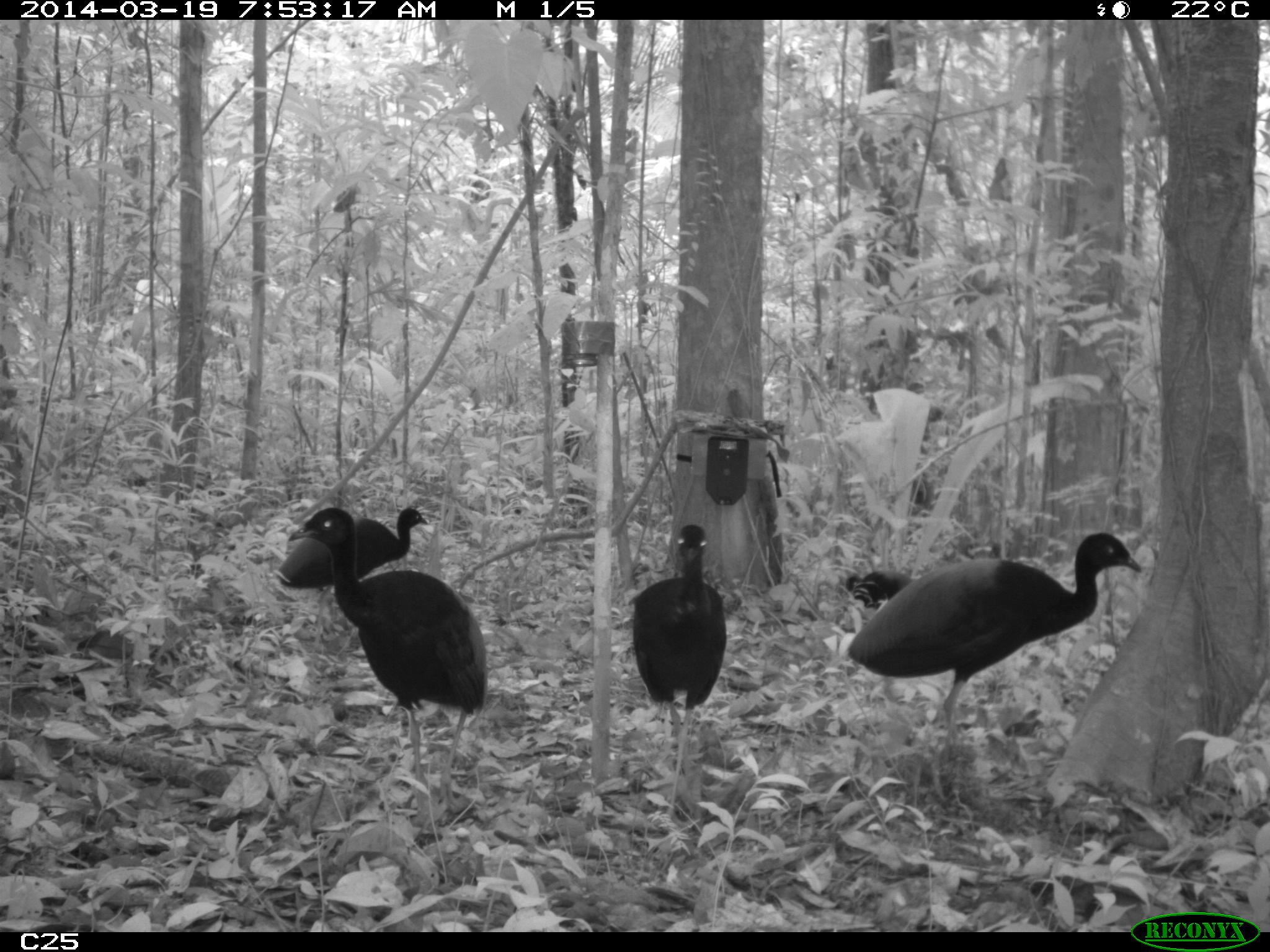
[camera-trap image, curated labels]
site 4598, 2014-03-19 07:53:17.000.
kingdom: Animalia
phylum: Chordata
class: Aves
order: Gruiformes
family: Psophiidae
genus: Psophia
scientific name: Psophia crepitans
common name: gray-winged trumpeter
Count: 6.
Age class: adult.